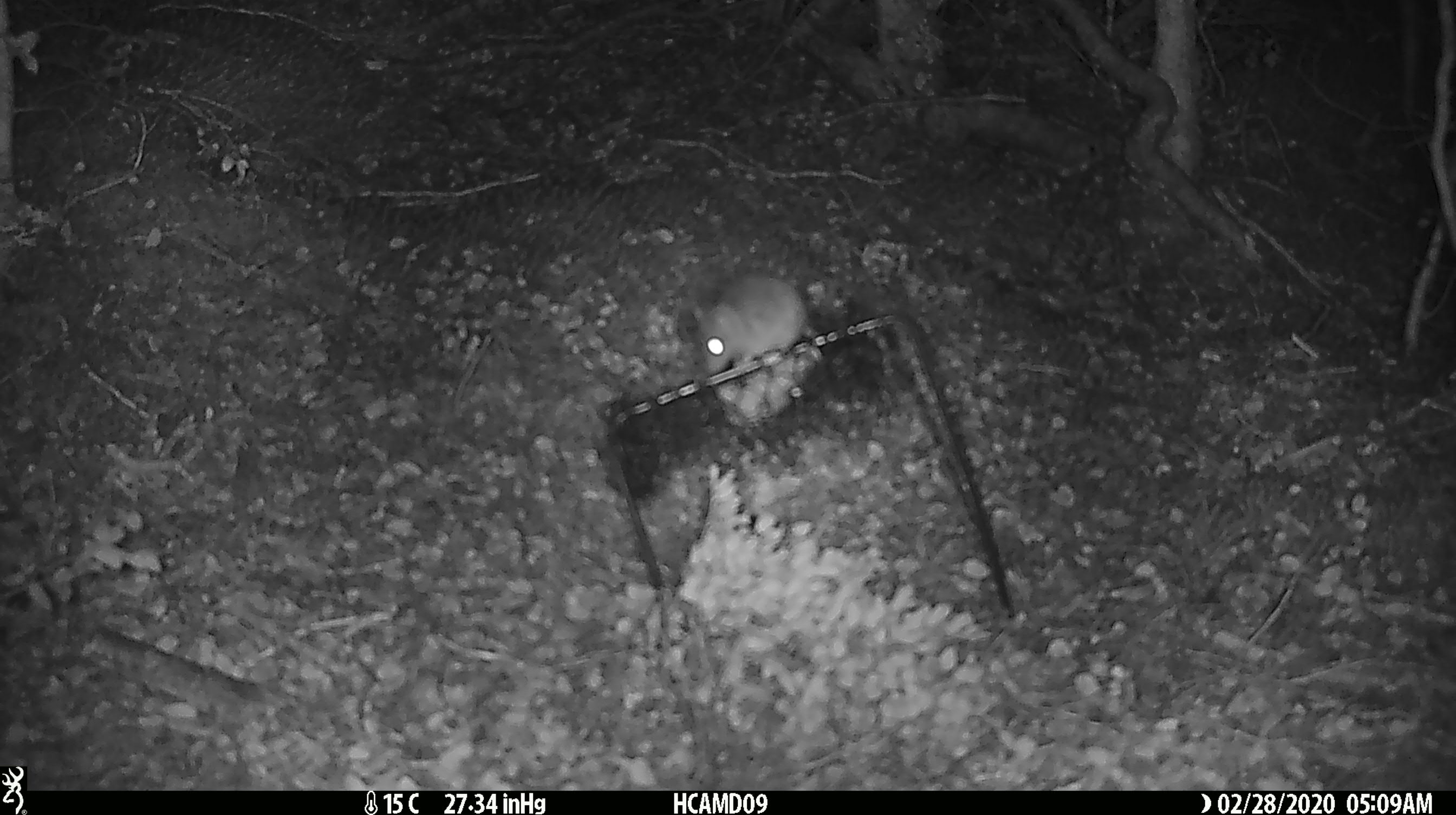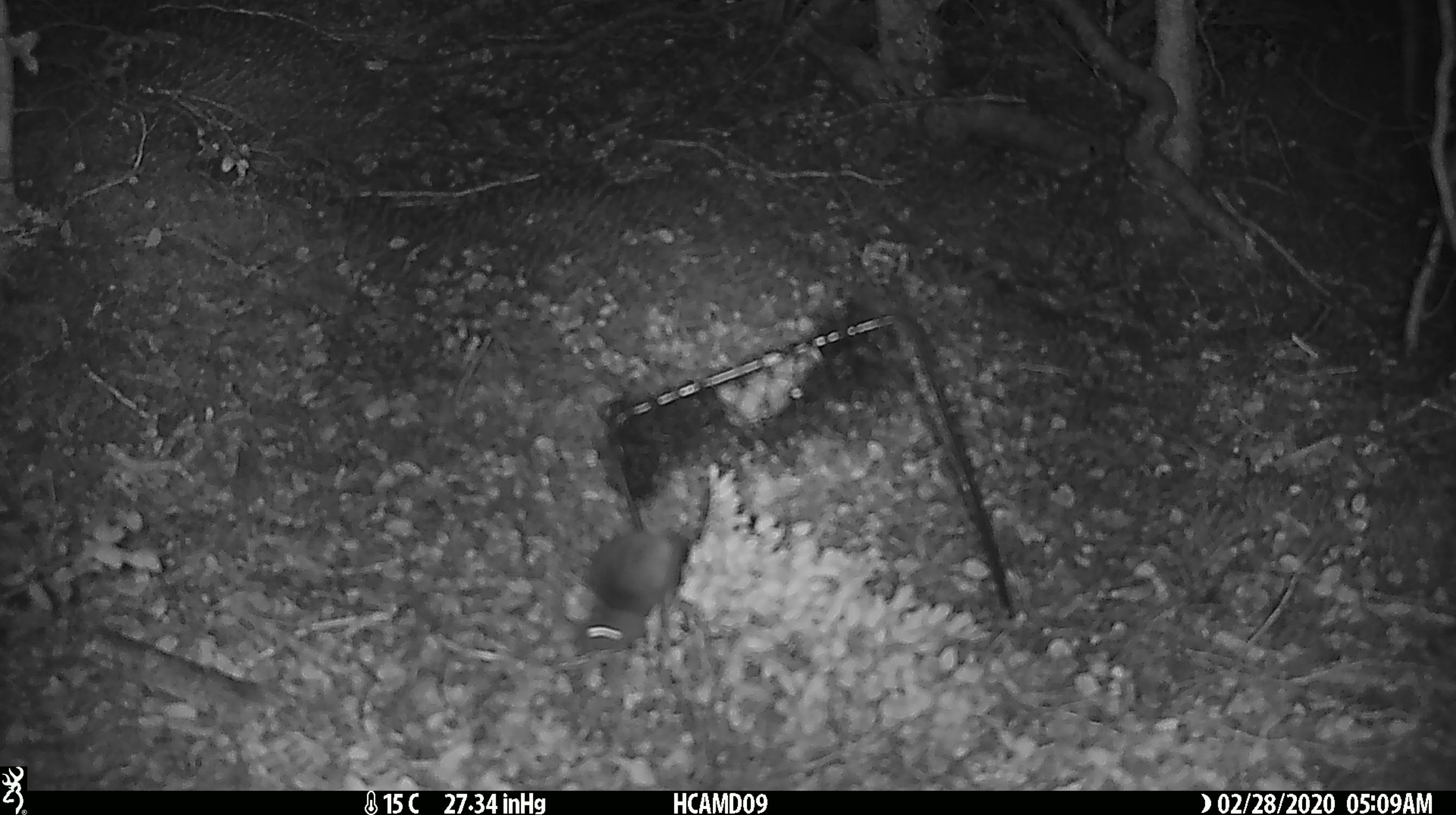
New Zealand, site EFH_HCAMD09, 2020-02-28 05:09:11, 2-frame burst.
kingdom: Animalia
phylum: Chordata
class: Mammalia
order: Rodentia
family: Muridae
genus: Mus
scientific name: Mus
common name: mouse